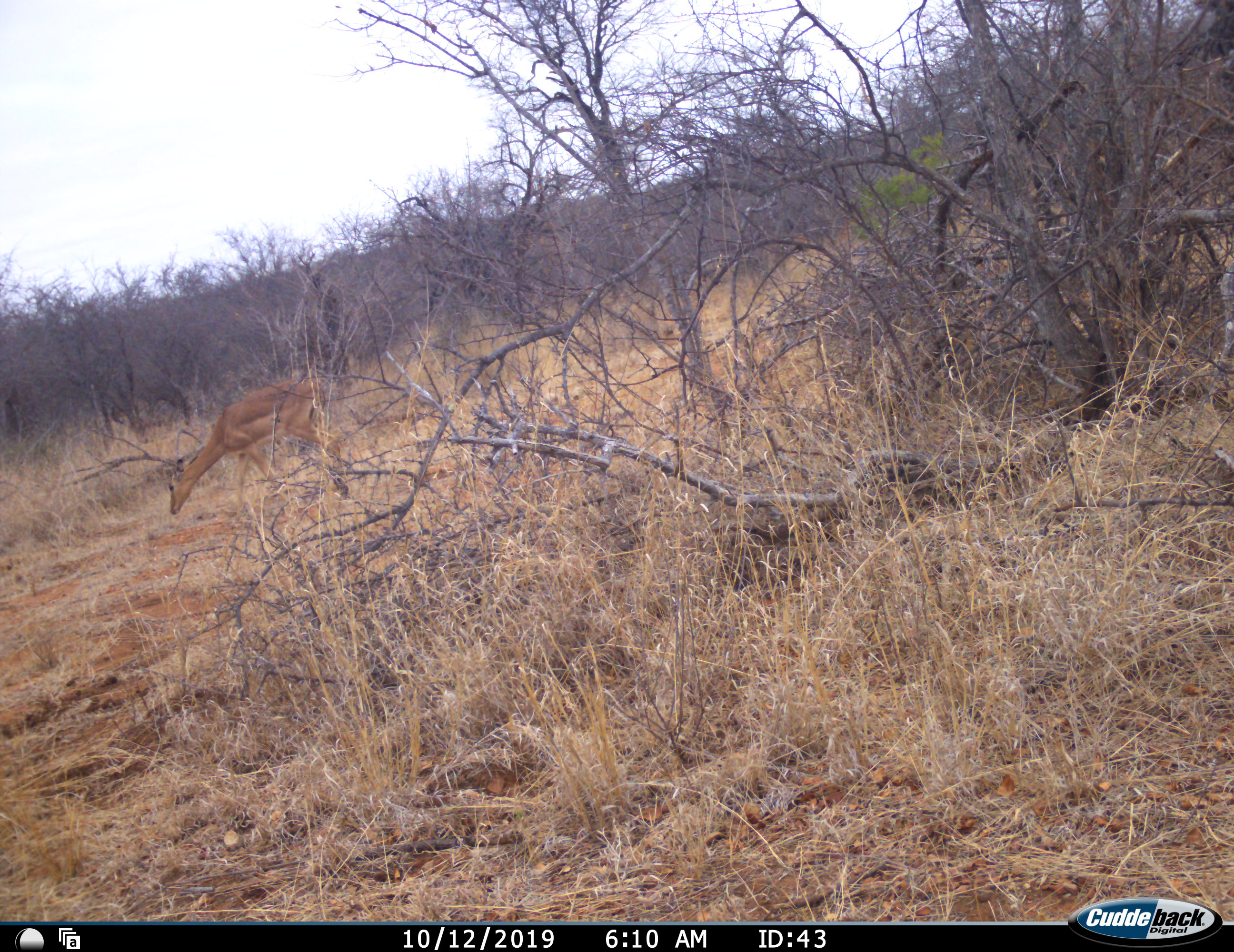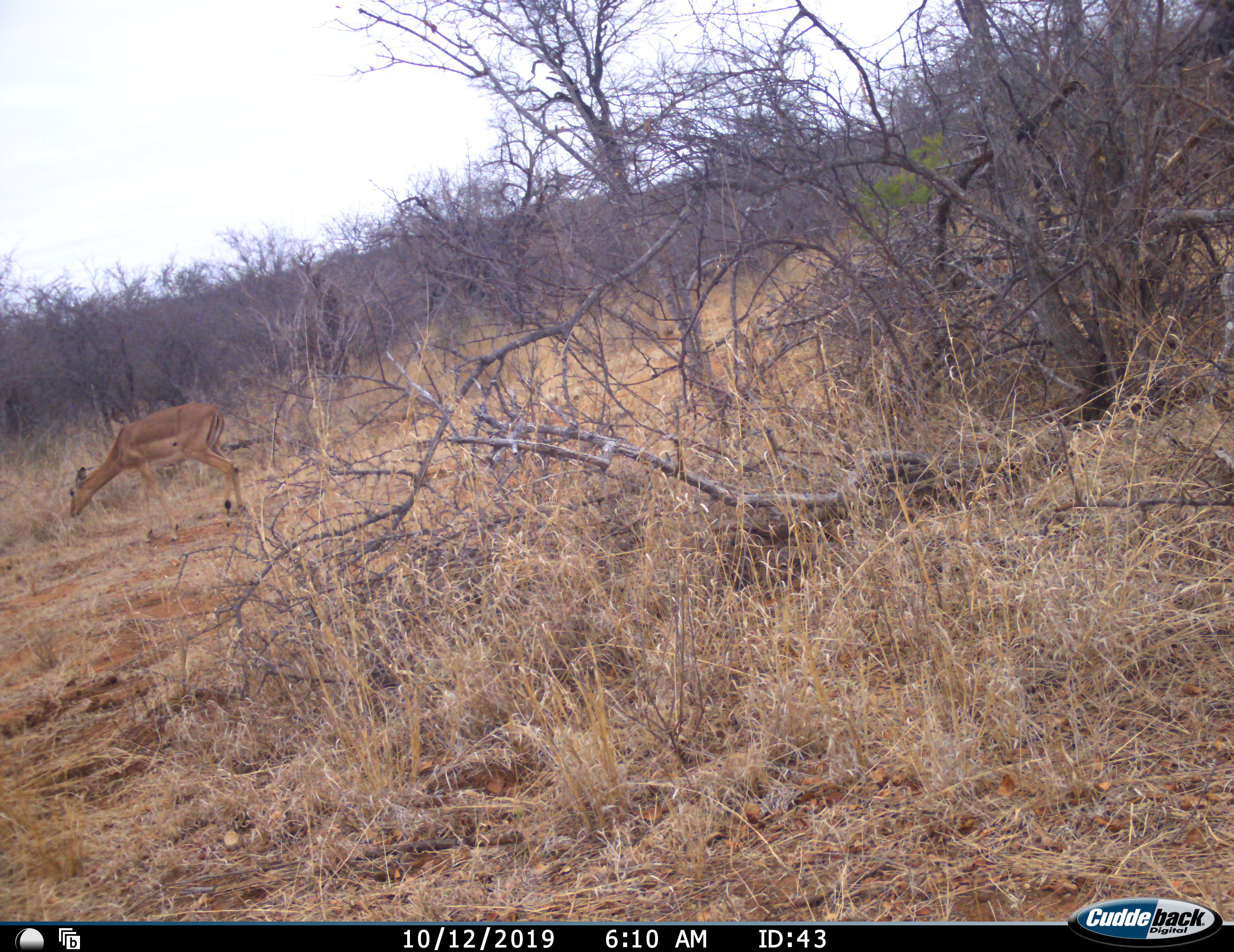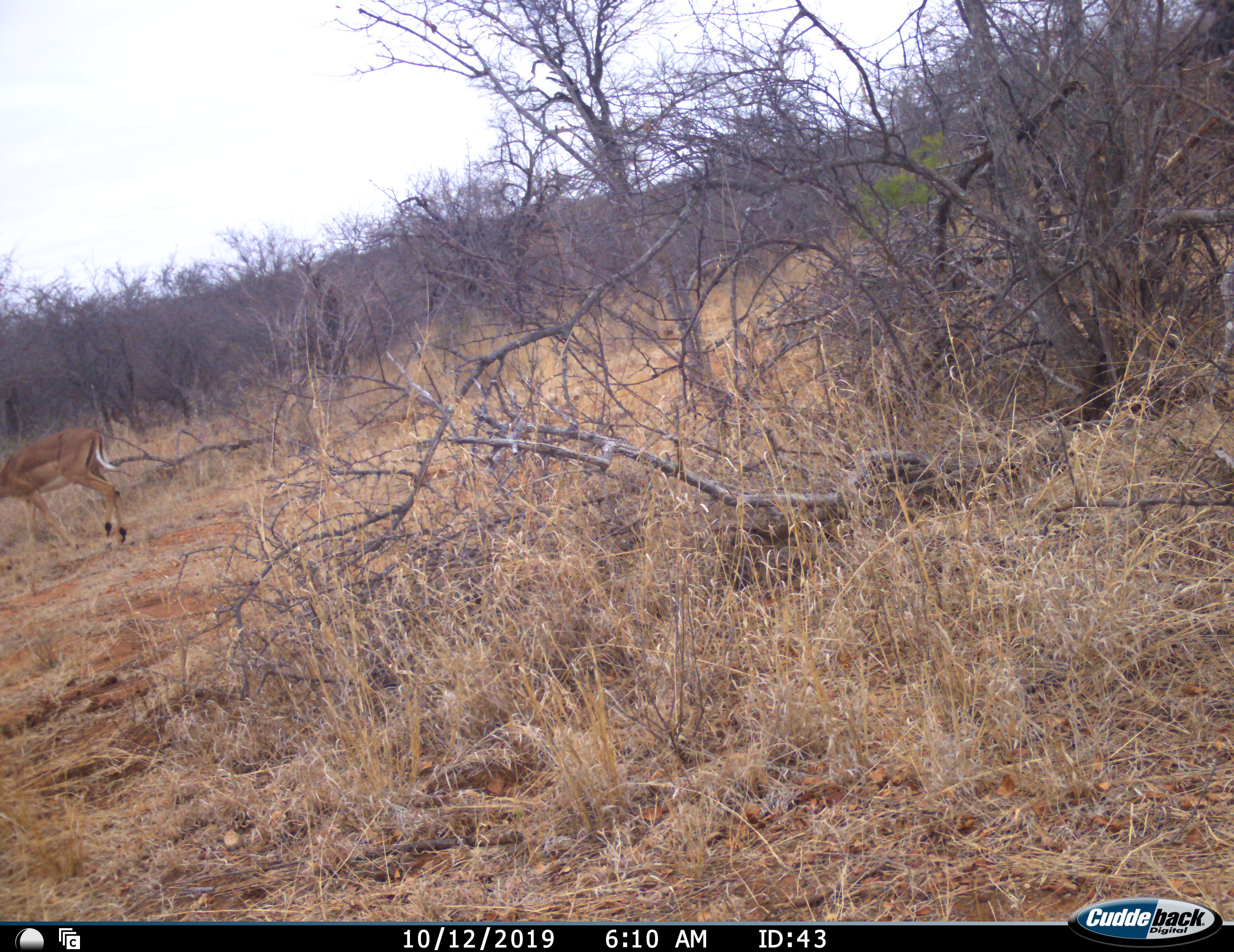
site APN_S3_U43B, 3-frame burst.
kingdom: Animalia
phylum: Chordata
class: Mammalia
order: Artiodactyla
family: Bovidae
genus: Aepyceros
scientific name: Aepyceros melampus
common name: impala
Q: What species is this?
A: Impala (Aepyceros melampus).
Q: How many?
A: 1.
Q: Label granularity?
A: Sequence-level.